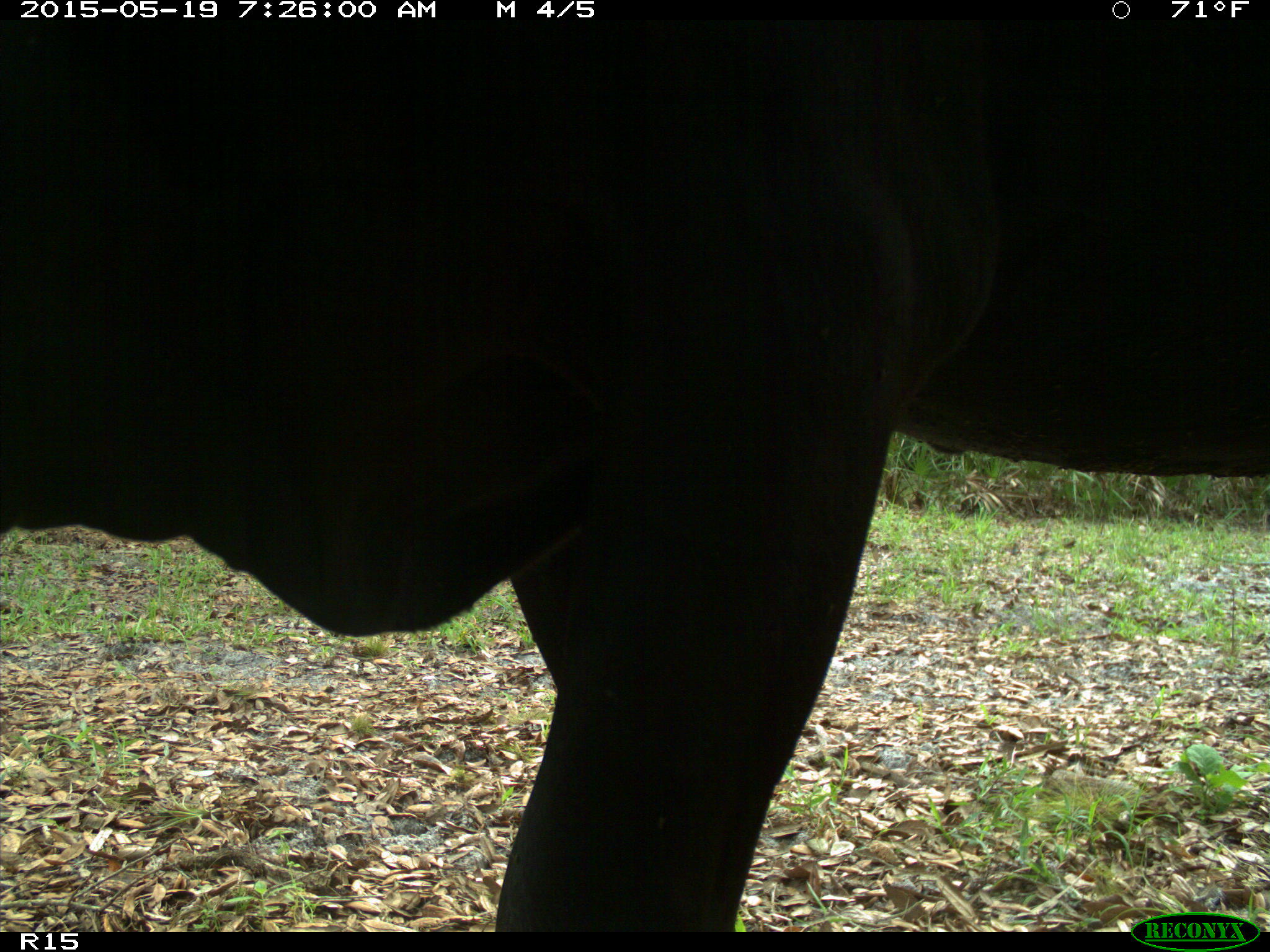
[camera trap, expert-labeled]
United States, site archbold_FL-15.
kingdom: Animalia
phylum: Chordata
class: Mammalia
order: Artiodactyla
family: Bovidae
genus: Bos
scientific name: Bos taurus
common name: domestic cow